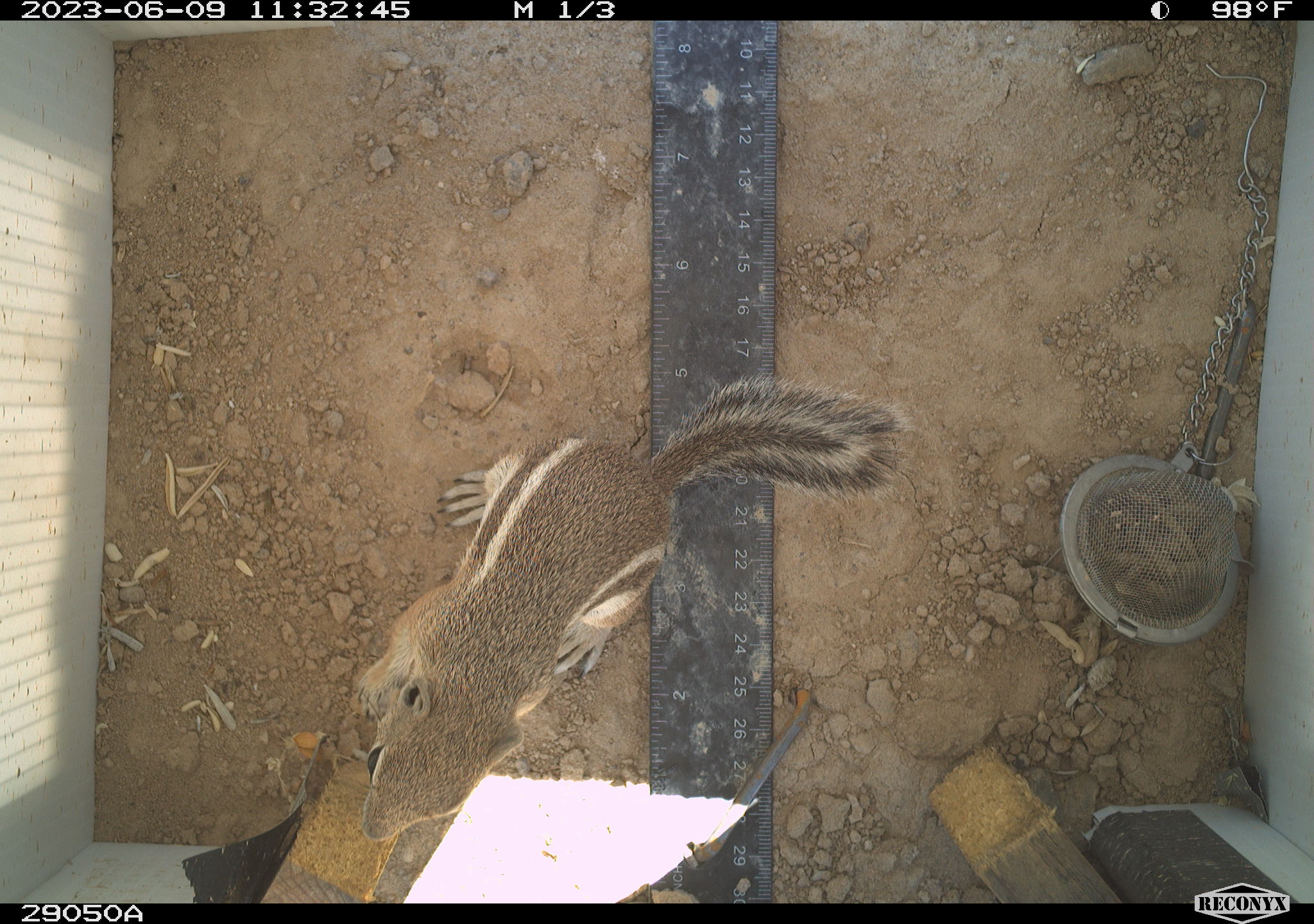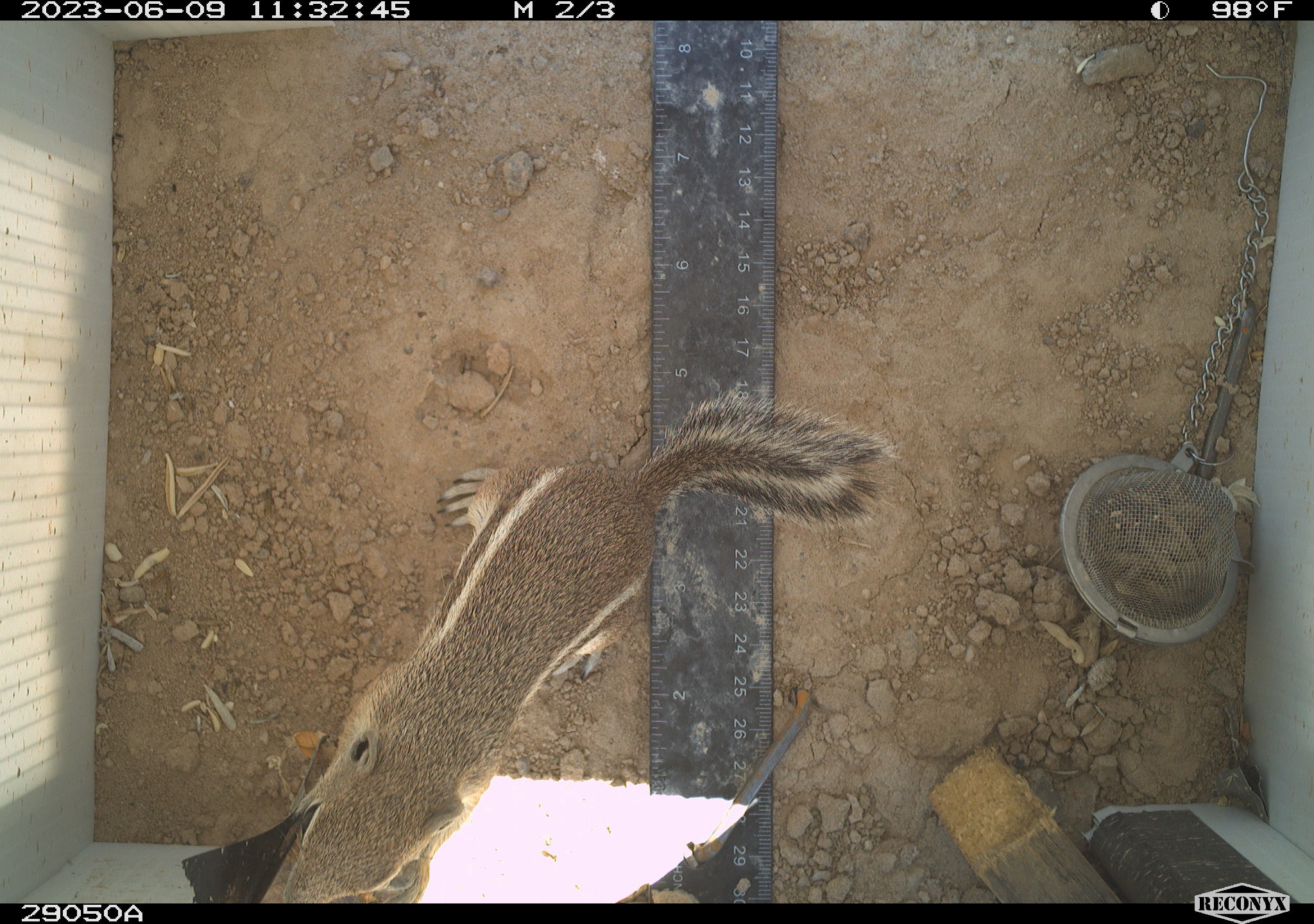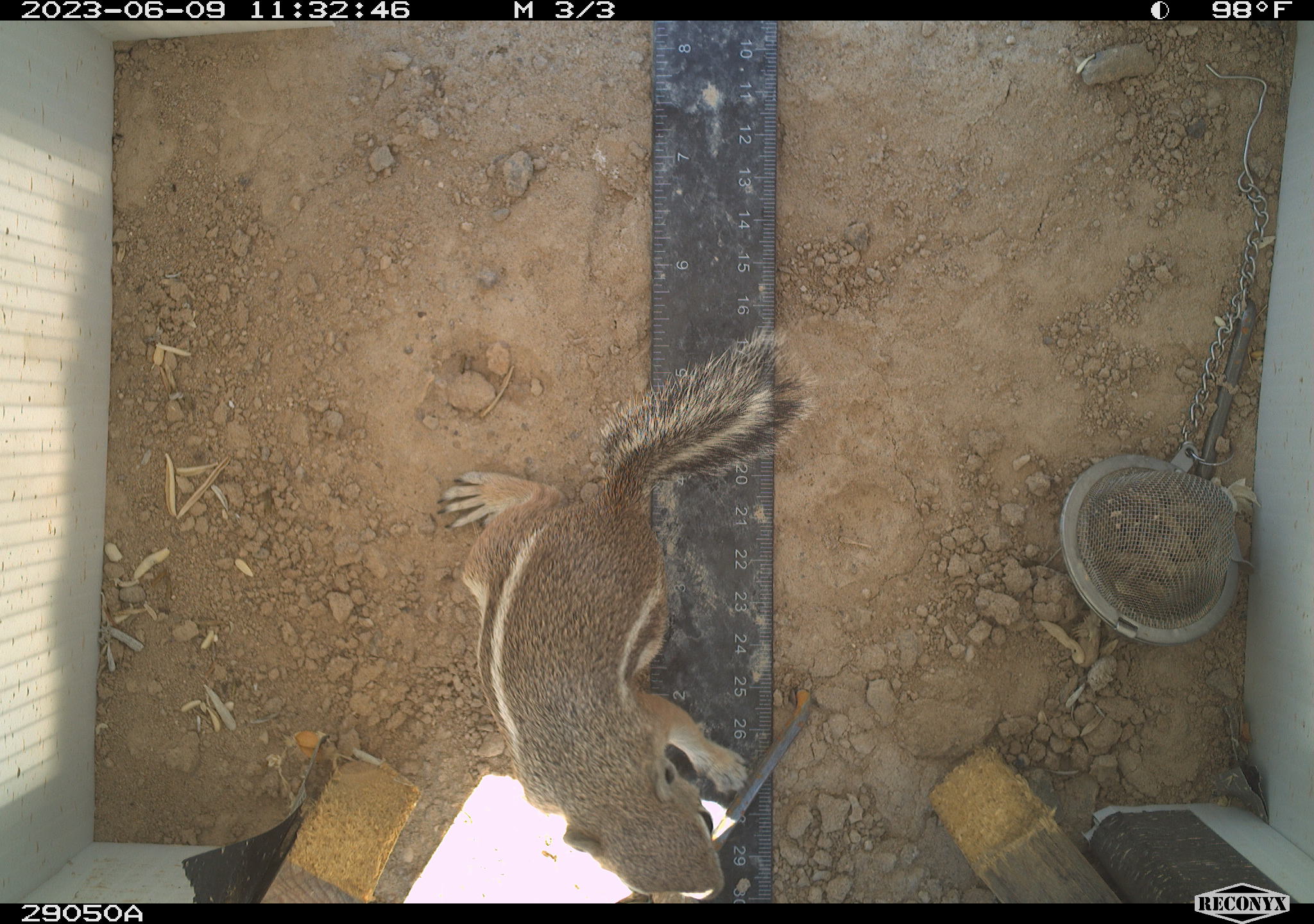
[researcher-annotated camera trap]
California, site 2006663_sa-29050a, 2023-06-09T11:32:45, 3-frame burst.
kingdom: Animalia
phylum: Chordata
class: Mammalia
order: Rodentia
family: Sciuridae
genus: Ammospermophilus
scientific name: Ammospermophilus leucurus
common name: white-tailed antelope squirrel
White-tailed antelope squirrel (Ammospermophilus leucurus).